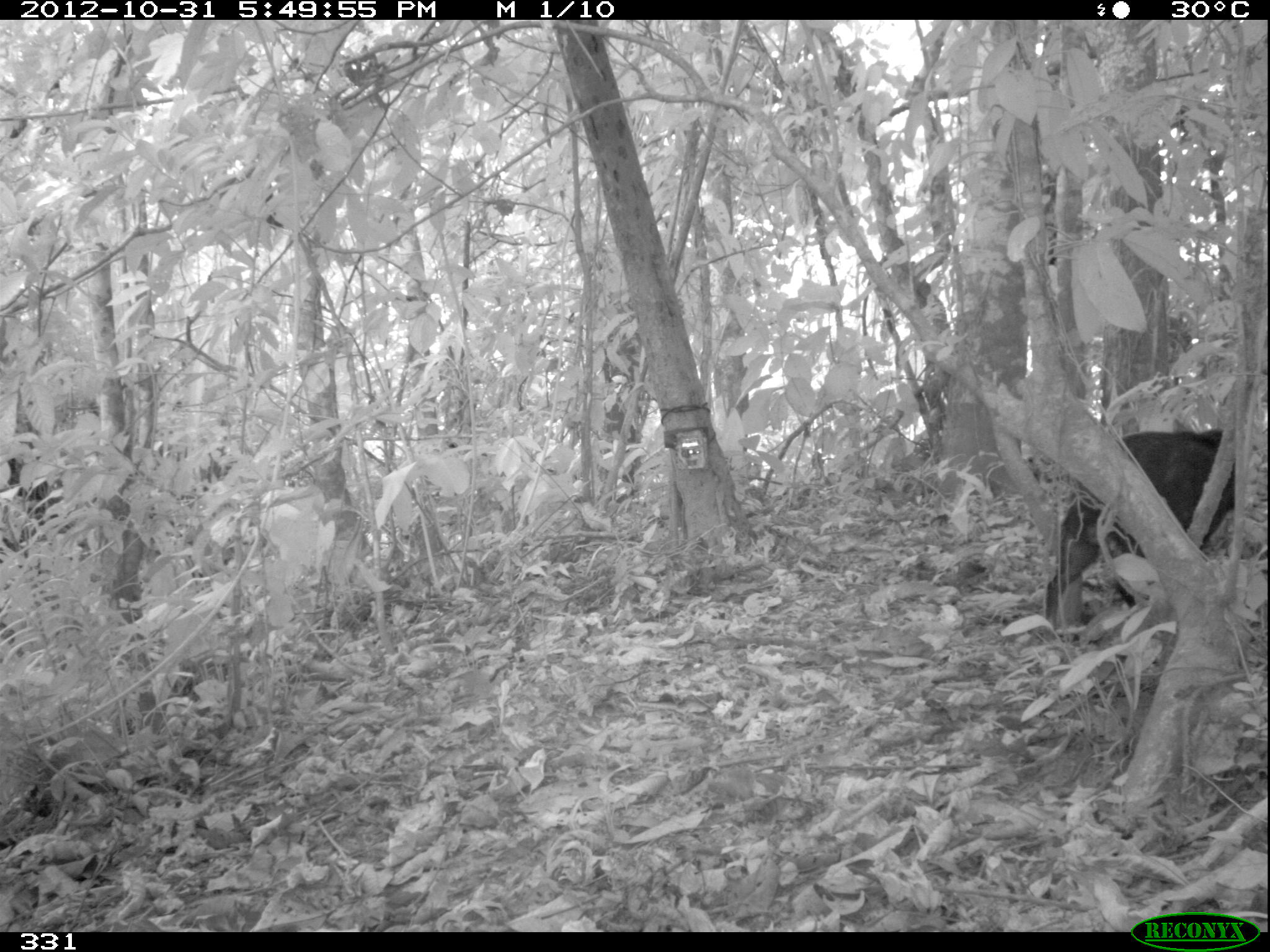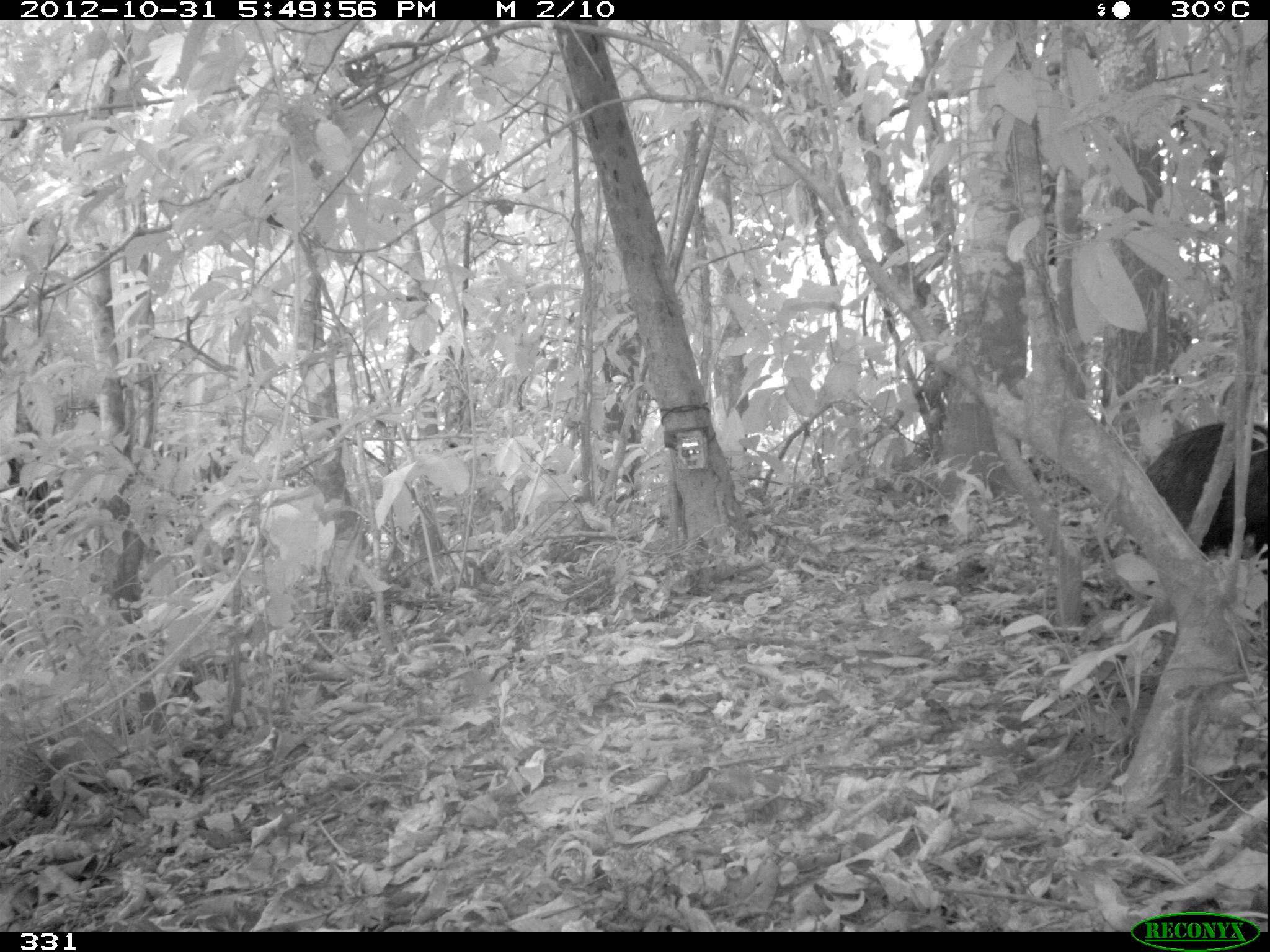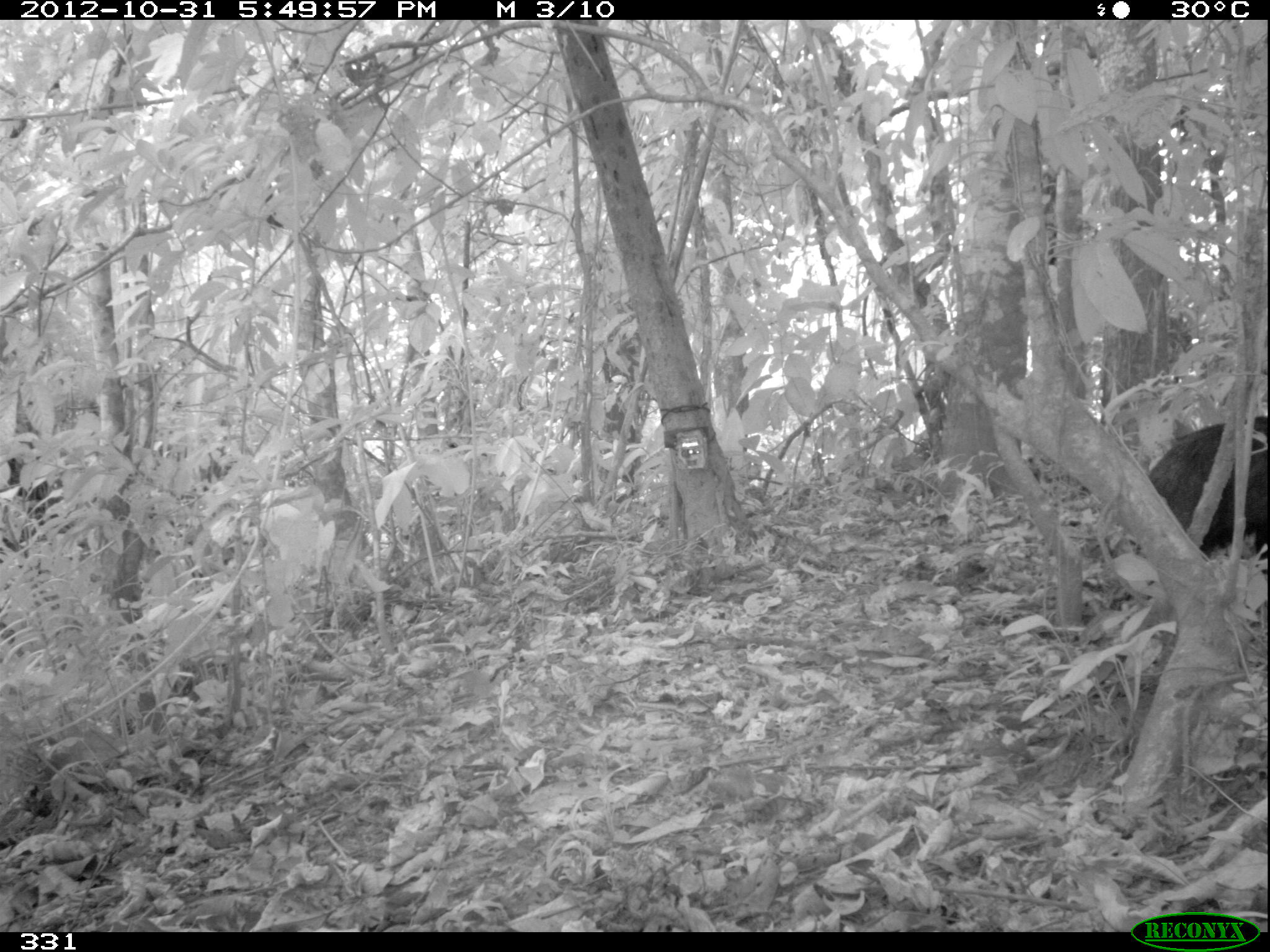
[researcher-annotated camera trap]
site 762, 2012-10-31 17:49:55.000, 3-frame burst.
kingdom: Animalia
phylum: Chordata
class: Mammalia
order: Artiodactyla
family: Tayassuidae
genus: Tayassu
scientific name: Tayassu pecari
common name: white-lipped peccary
Tayassu pecari (white-lipped peccary).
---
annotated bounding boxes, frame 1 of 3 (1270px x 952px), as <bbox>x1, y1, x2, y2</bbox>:
tayassu pecari: <bbox>1042, 426, 1234, 625</bbox>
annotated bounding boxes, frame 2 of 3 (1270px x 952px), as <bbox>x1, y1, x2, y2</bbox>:
tayassu pecari: <bbox>1142, 417, 1270, 572</bbox>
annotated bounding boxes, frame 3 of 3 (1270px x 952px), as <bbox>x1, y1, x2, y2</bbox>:
tayassu pecari: <bbox>1144, 417, 1270, 569</bbox>